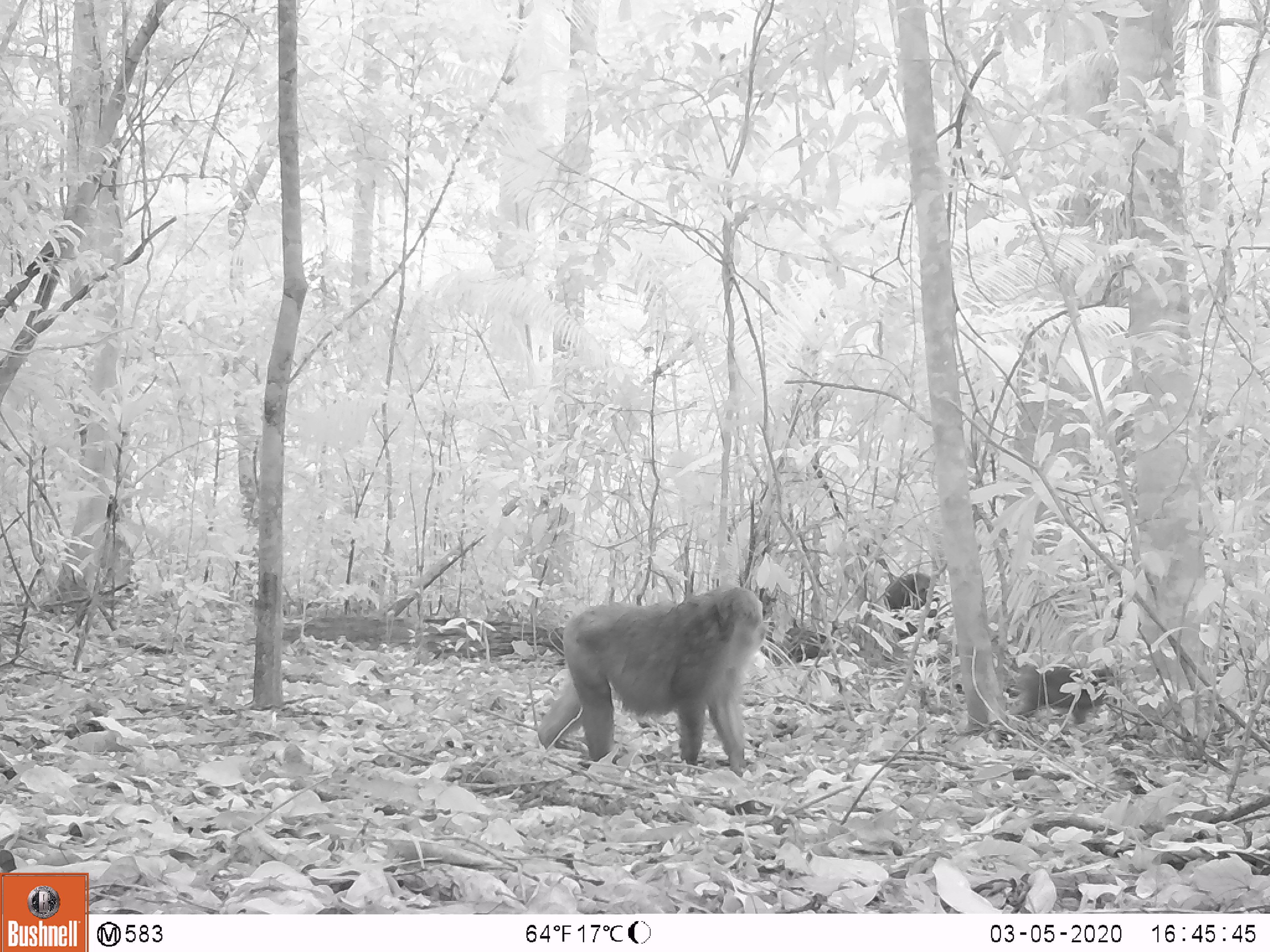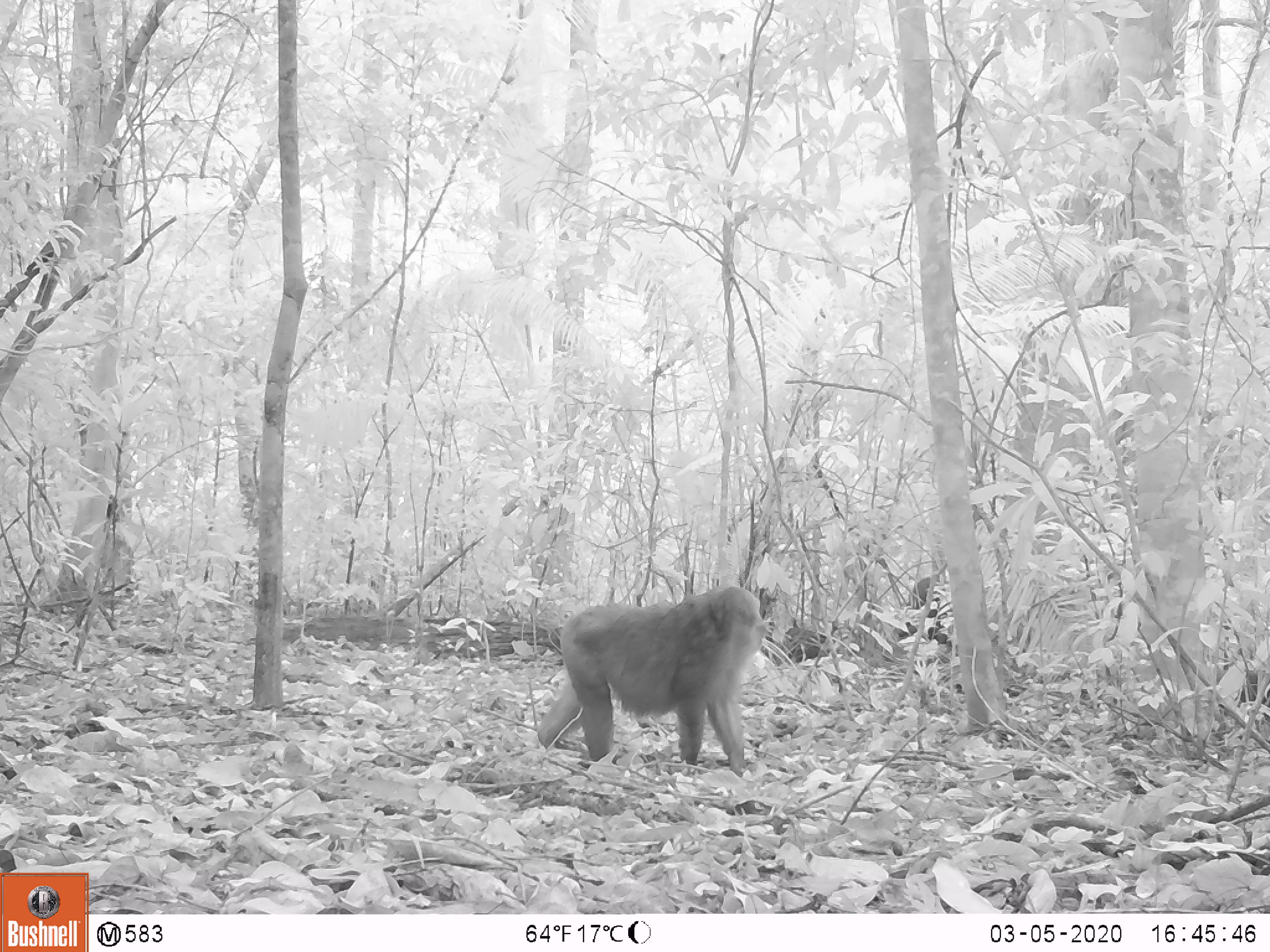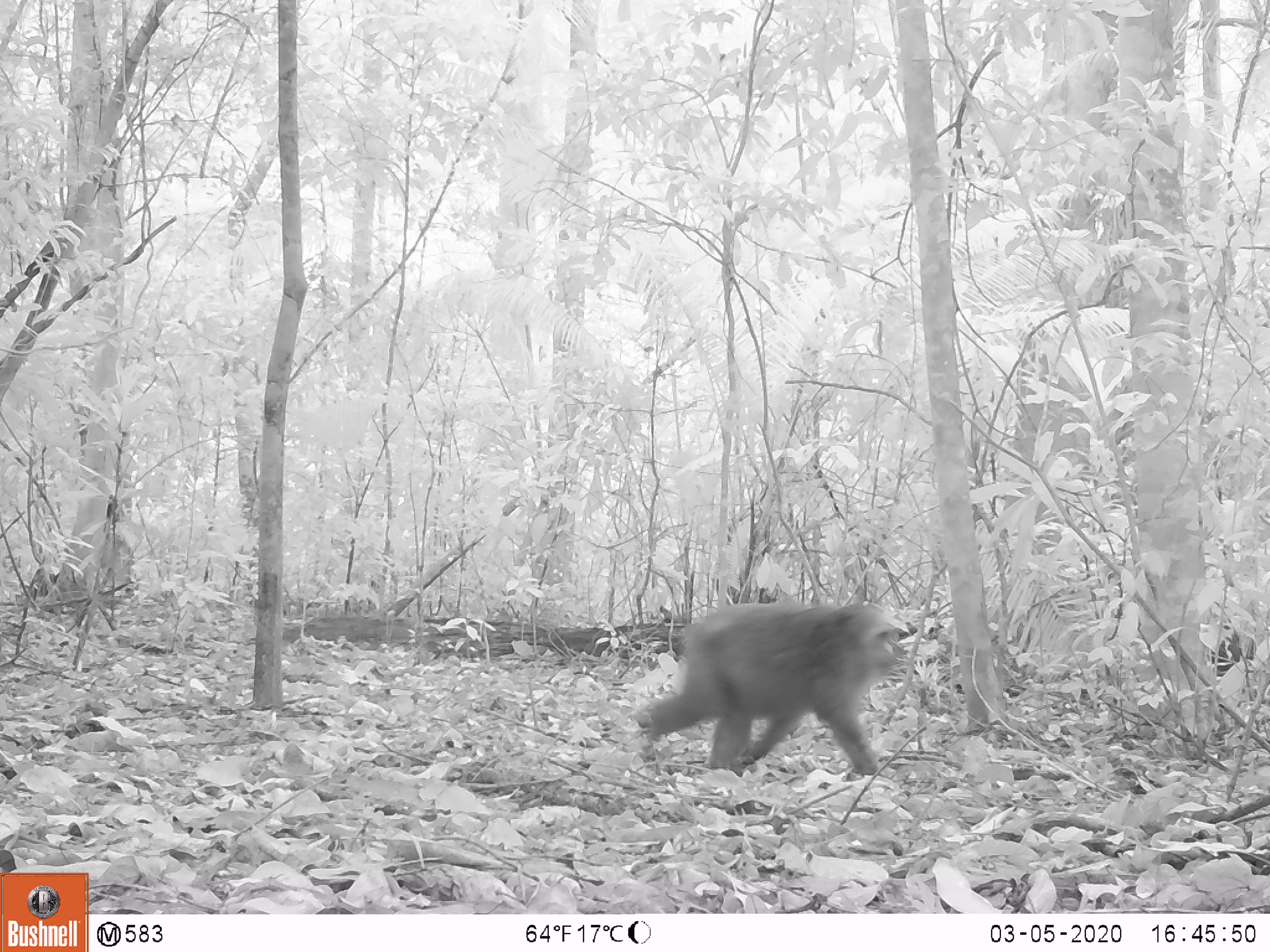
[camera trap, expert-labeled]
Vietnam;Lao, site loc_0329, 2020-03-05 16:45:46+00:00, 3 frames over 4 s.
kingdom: Animalia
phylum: Chordata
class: Mammalia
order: Primates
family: Cercopithecidae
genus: Macaca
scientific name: Macaca arctoides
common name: stump-tailed macaque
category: stump tailed macaque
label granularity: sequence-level